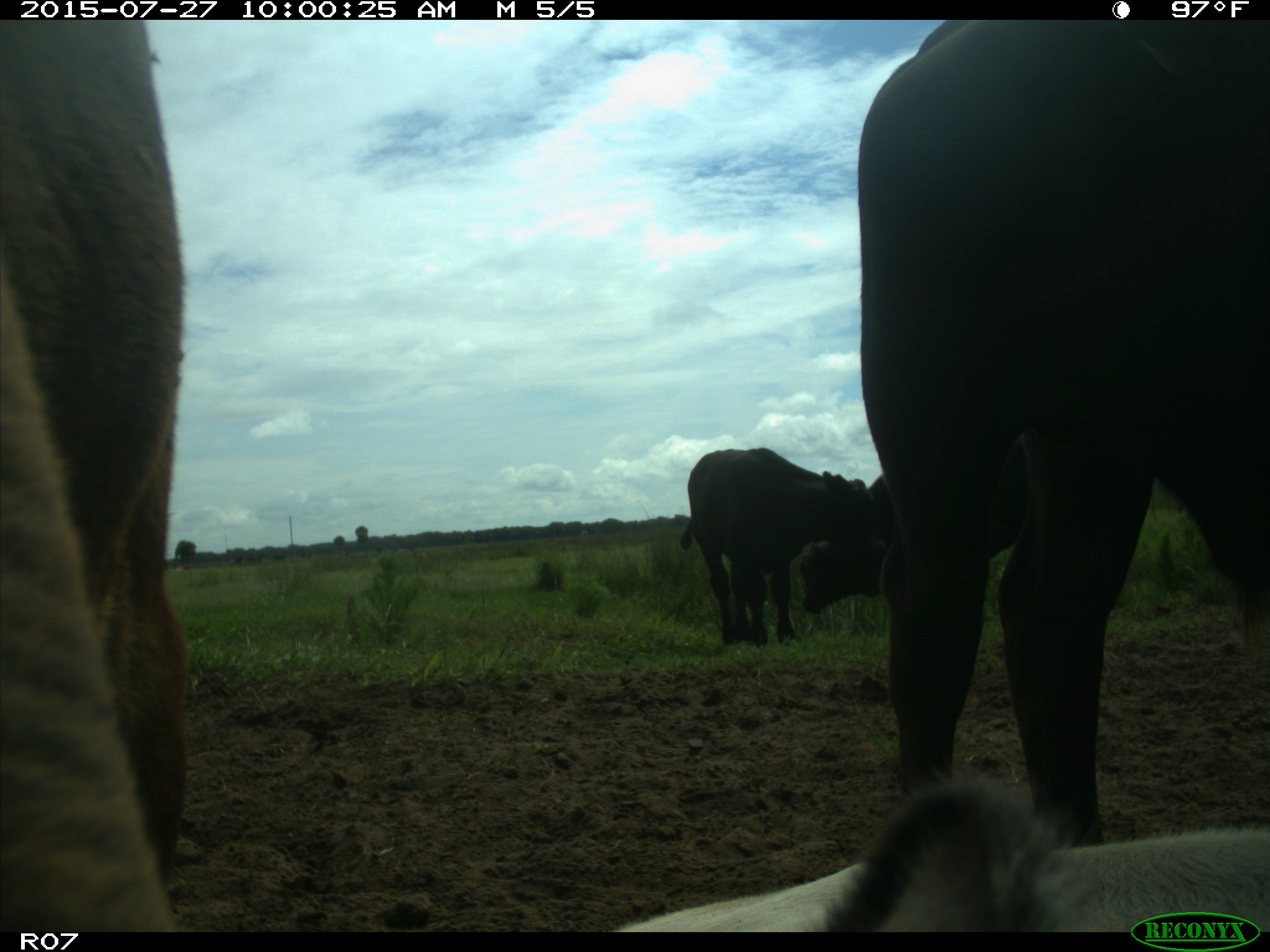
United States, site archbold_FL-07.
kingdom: Animalia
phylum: Chordata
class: Mammalia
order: Artiodactyla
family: Bovidae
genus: Bos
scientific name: Bos taurus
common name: domestic cow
Bos taurus (domestic cow).